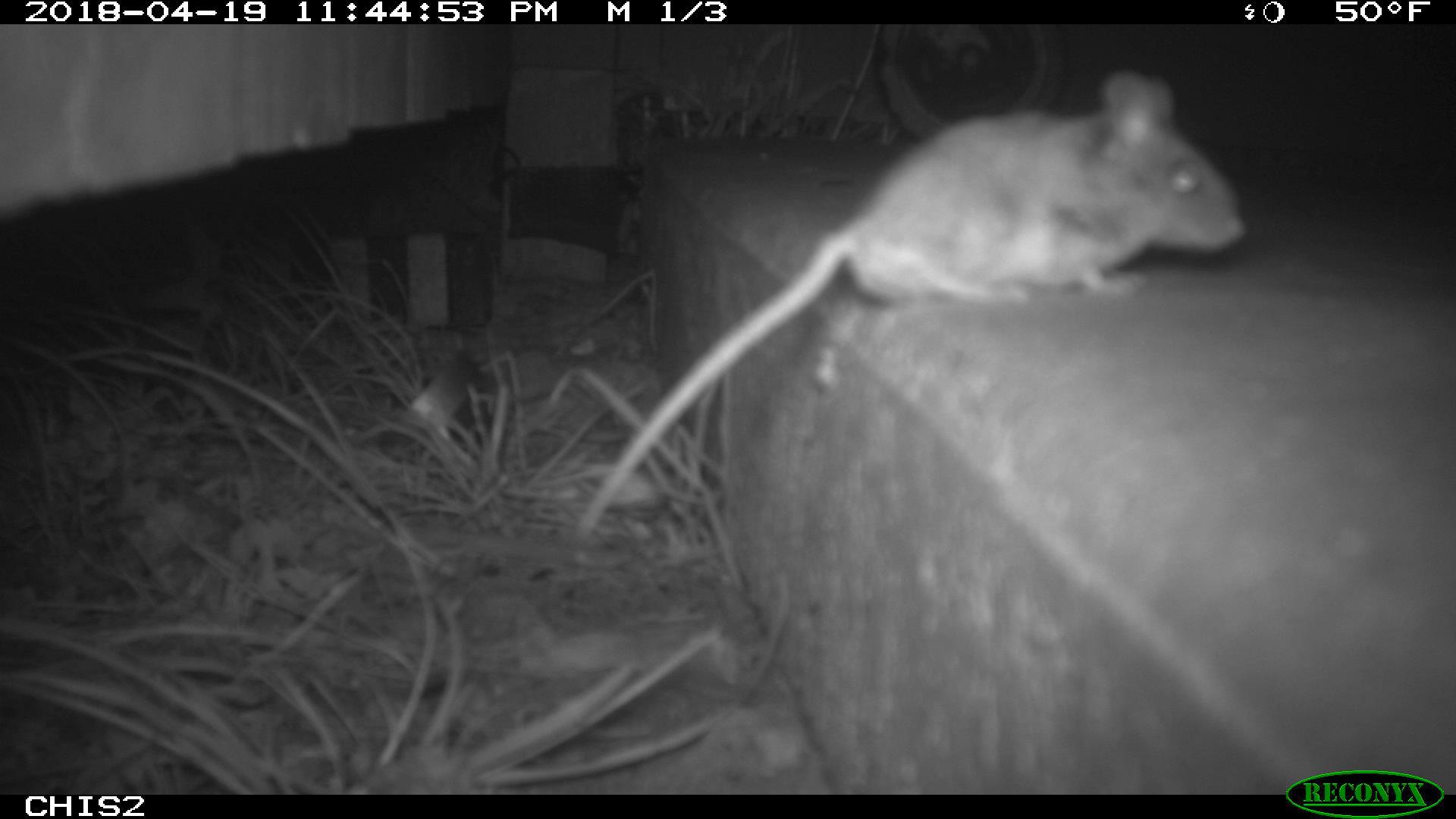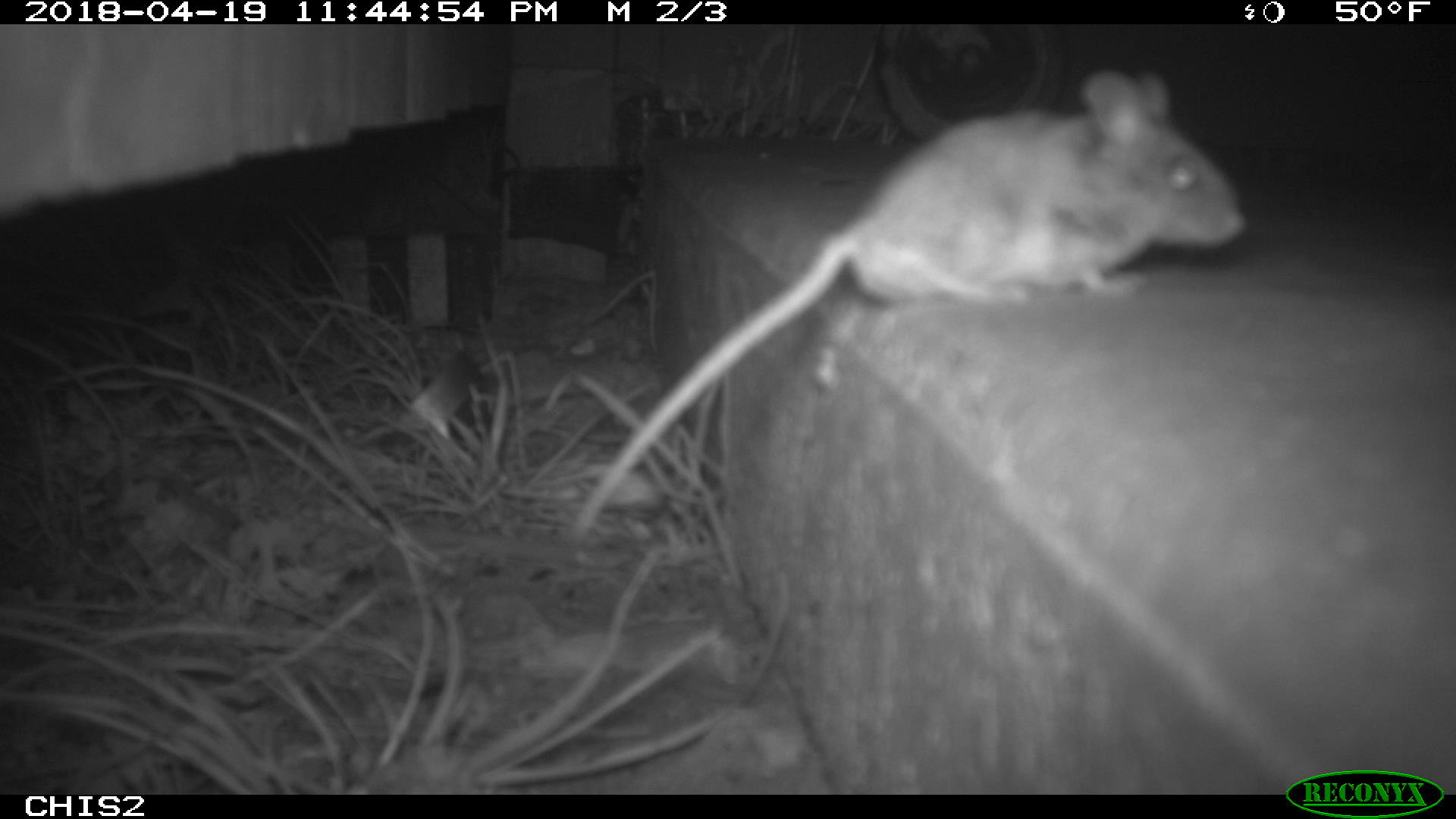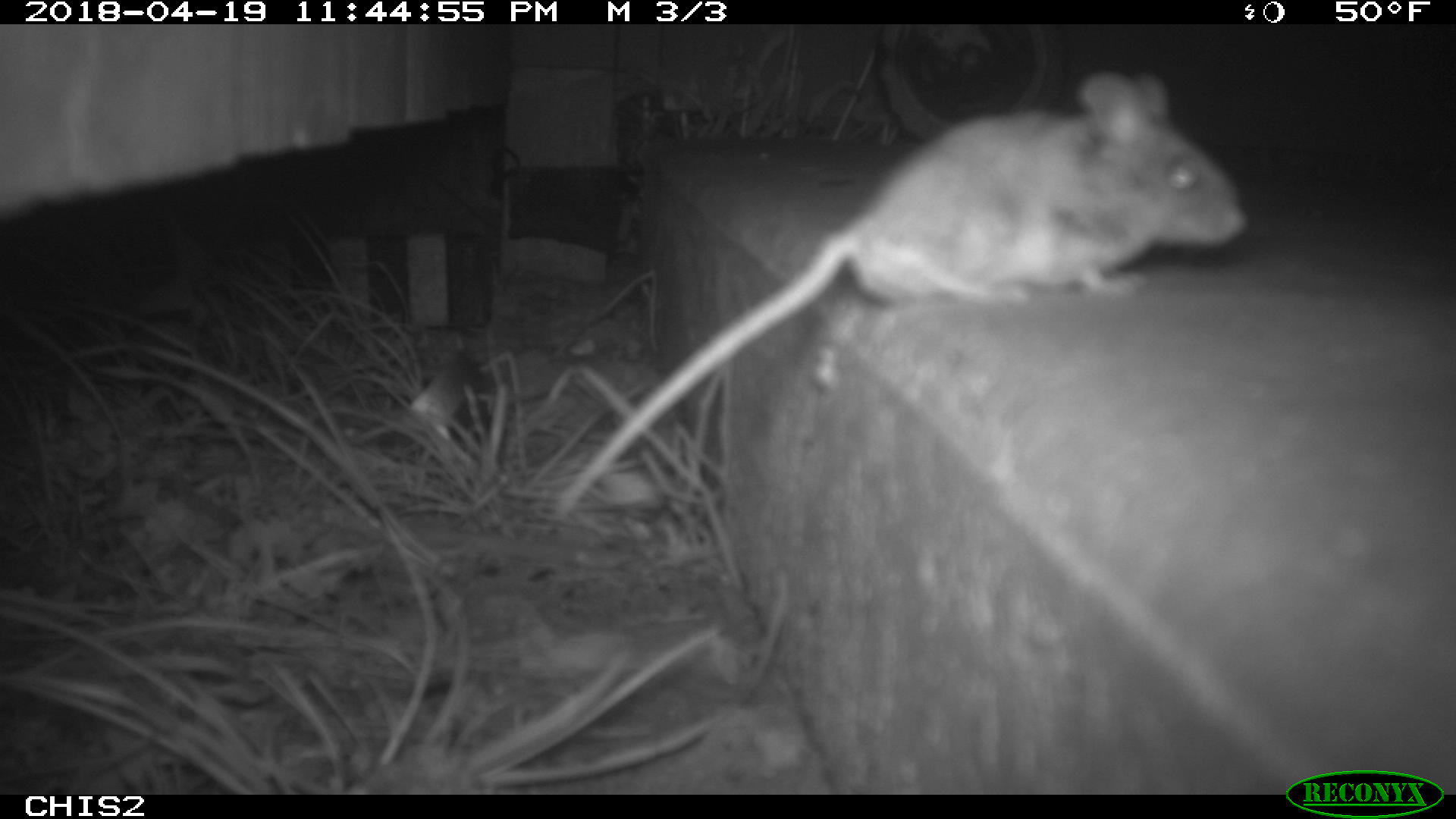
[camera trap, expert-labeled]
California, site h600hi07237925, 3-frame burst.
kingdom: Animalia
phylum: Chordata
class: Mammalia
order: Rodentia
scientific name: Rodentia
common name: rodent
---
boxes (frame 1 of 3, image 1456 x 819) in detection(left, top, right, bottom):
rodent: detection(570, 68, 1246, 549)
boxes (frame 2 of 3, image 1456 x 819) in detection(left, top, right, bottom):
rodent: detection(571, 64, 1249, 535)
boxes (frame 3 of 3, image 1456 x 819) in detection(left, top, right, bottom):
rodent: detection(548, 71, 1244, 523)